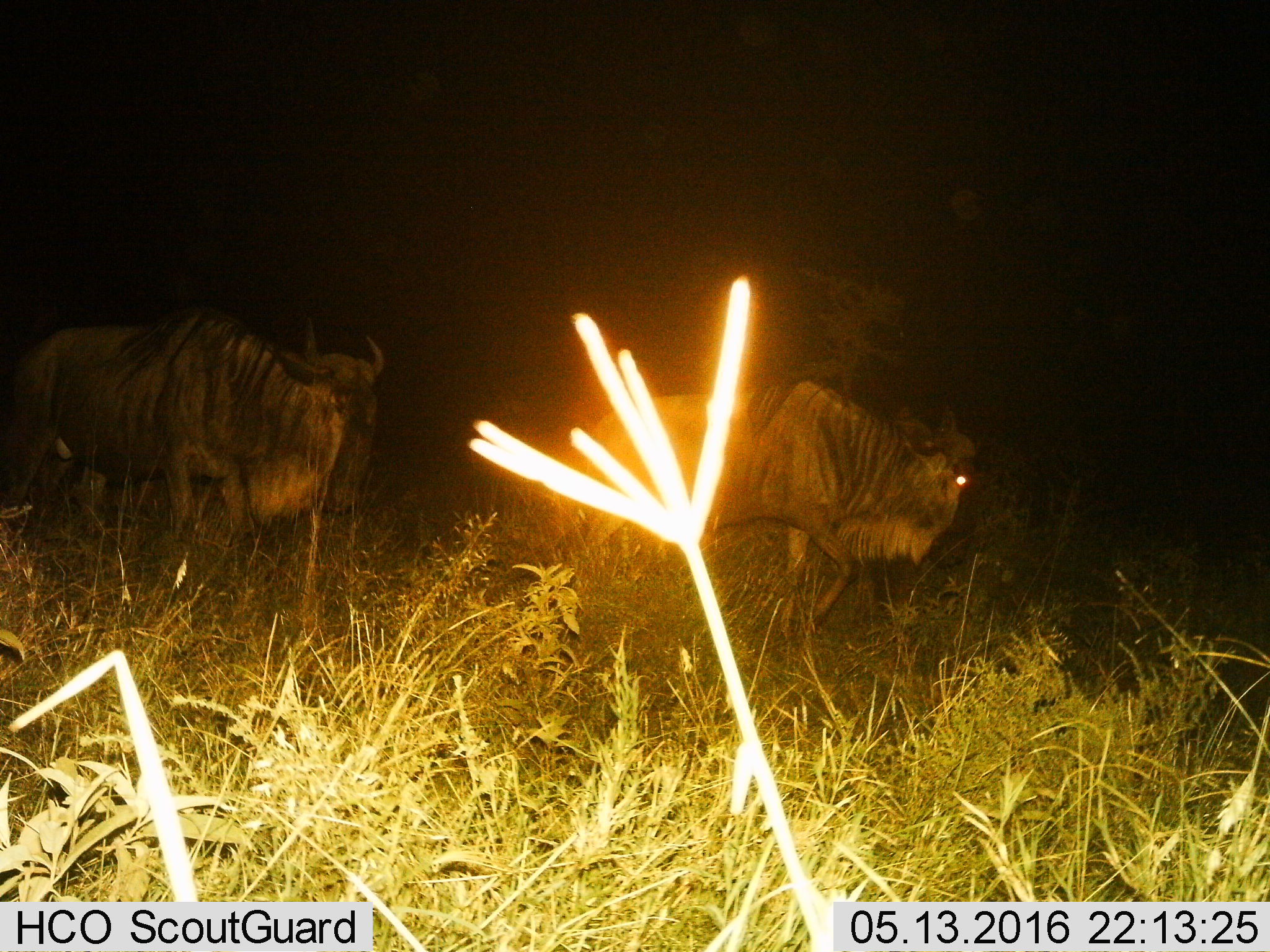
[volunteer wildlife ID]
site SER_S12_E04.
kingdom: Animalia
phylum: Chordata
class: Mammalia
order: Artiodactyla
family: Bovidae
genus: Connochaetes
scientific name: Connochaetes taurinus taurinus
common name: blue wildebeest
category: wildebeestblue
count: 2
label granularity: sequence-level